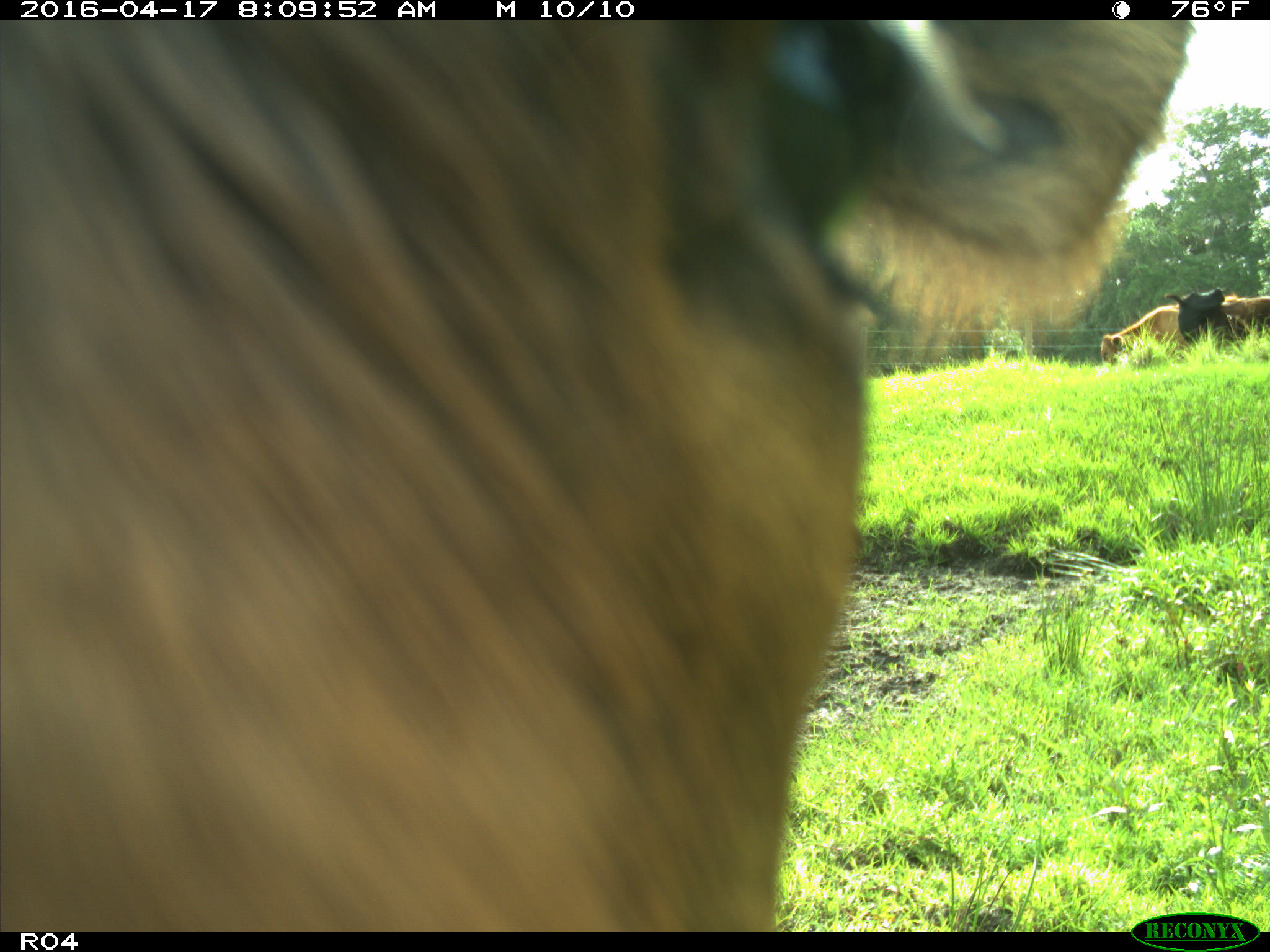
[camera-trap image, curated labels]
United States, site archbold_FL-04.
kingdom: Animalia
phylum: Chordata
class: Mammalia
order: Artiodactyla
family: Bovidae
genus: Bos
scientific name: Bos taurus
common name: domestic cow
Bos taurus (domestic cow).